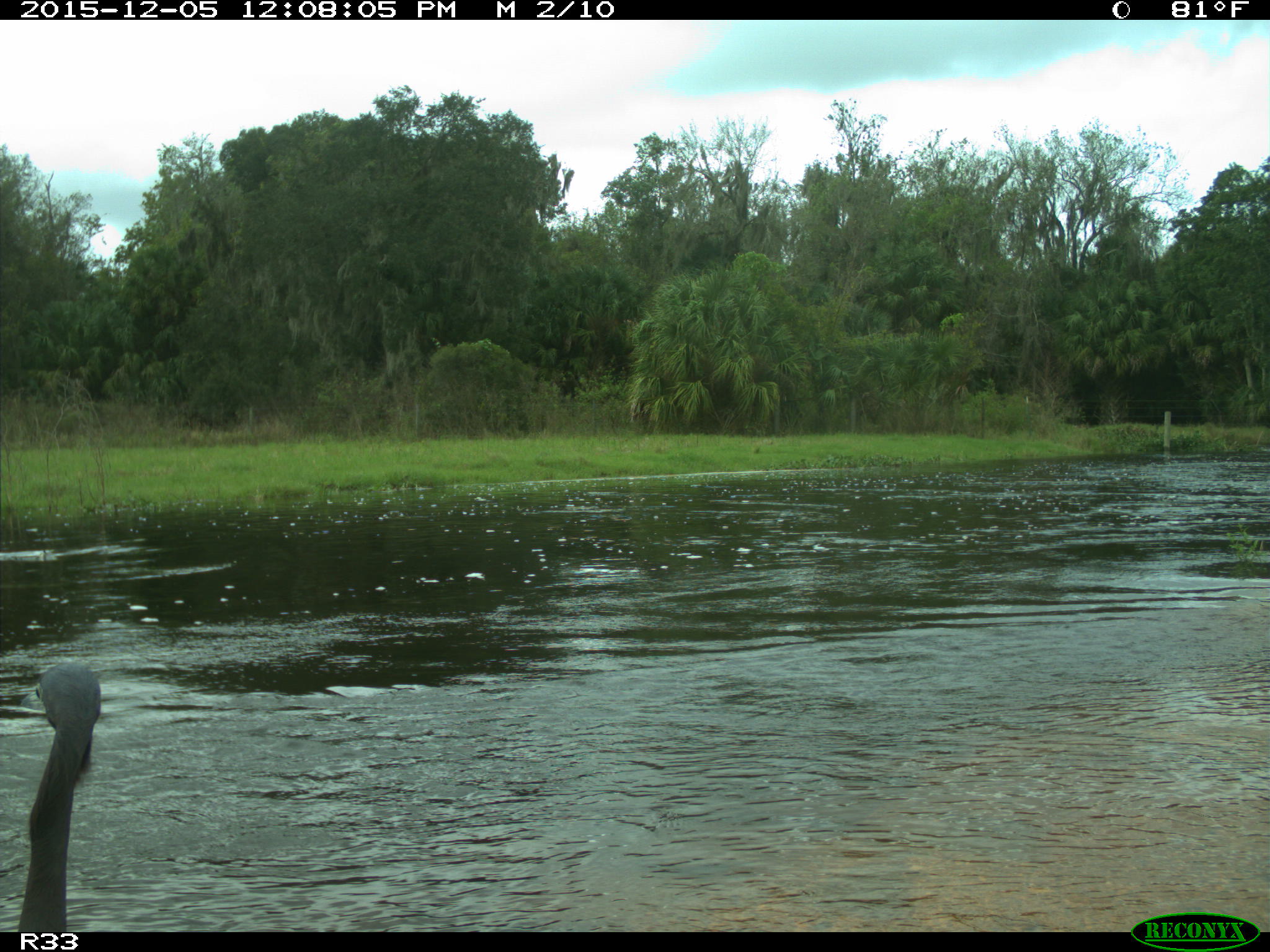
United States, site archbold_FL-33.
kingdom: Animalia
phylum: Chordata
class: Aves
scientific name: Aves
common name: birds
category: unidentified bird